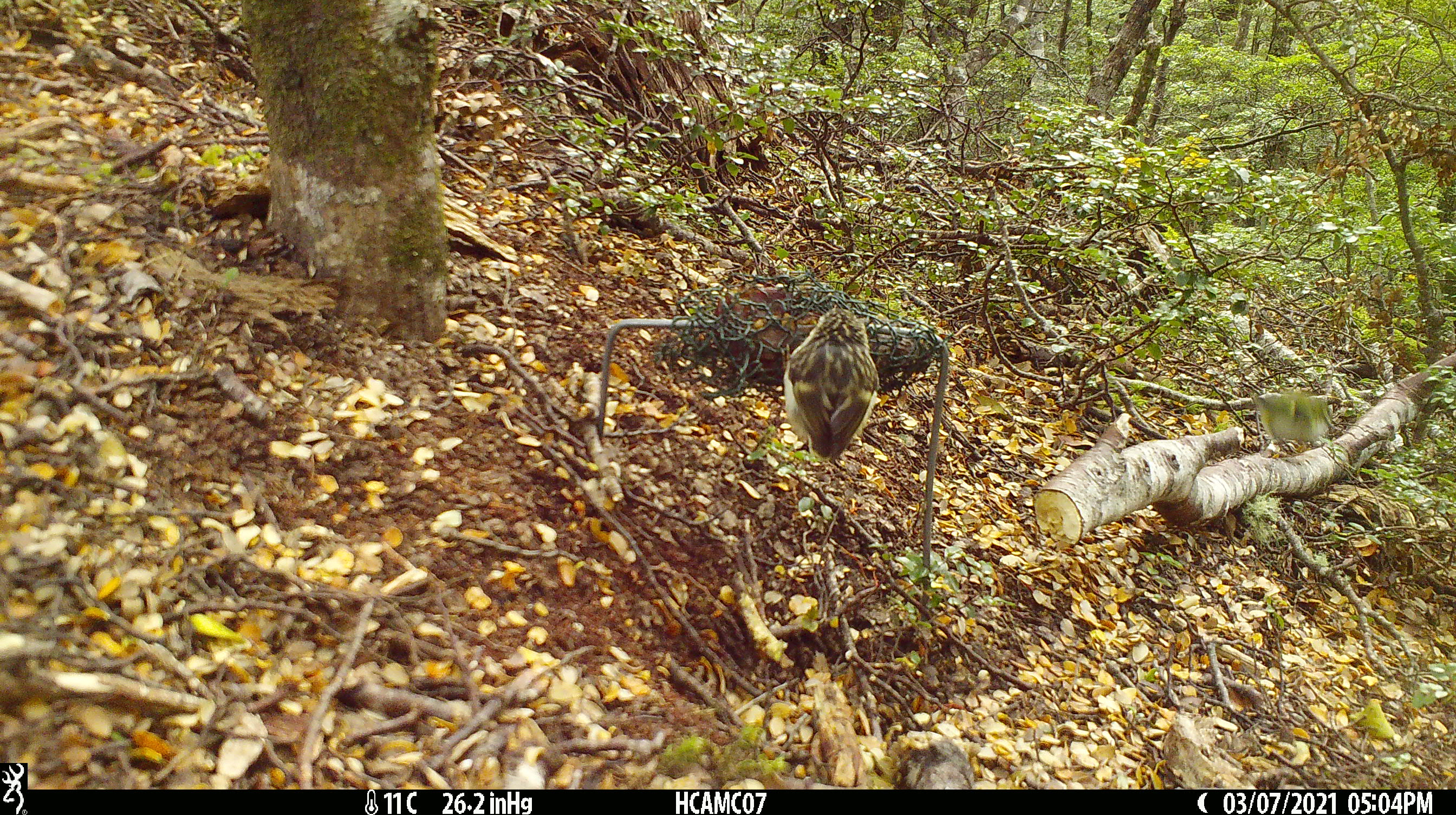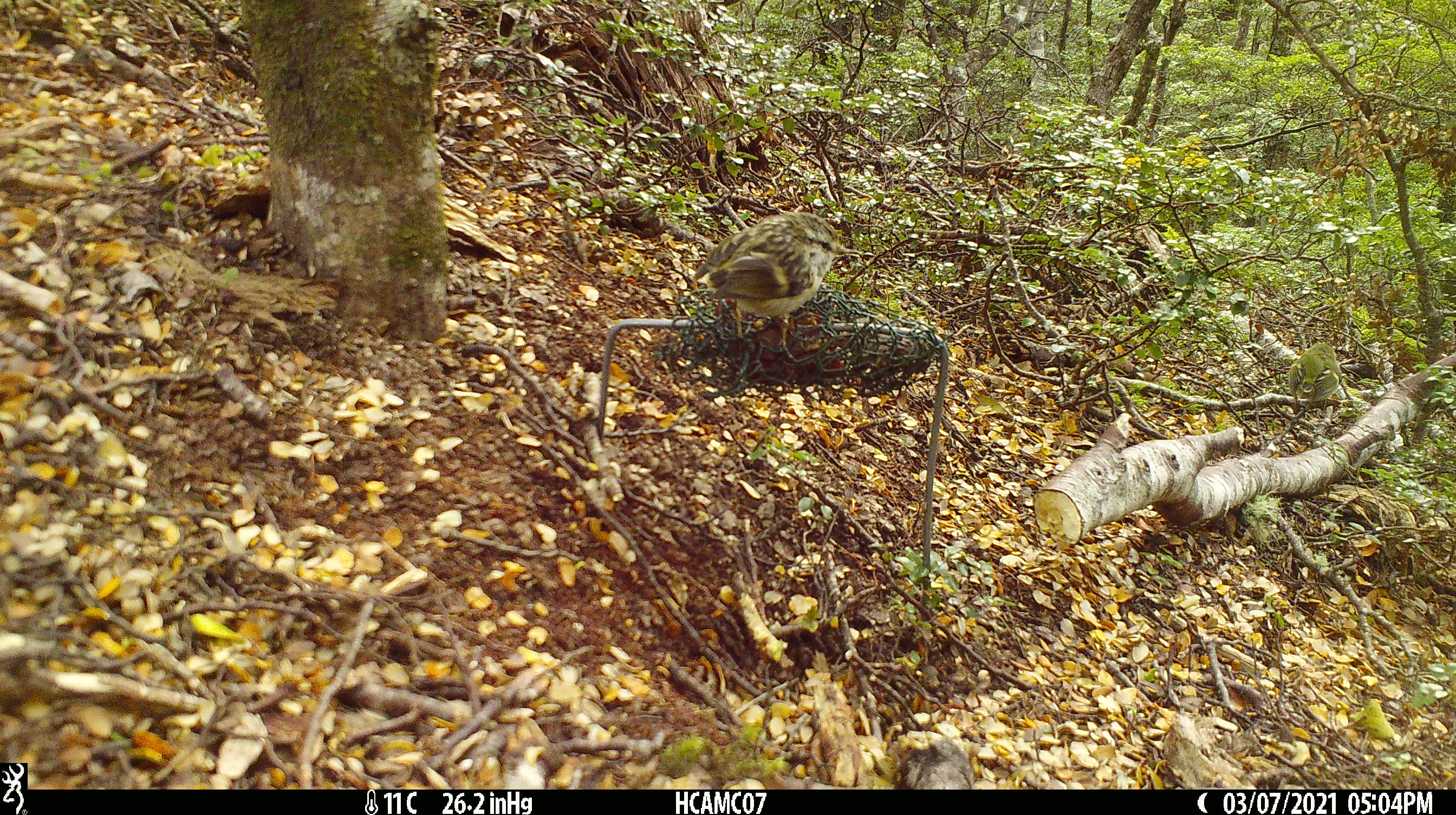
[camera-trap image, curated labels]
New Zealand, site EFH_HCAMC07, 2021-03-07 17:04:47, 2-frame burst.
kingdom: Animalia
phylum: Chordata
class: Aves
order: Passeriformes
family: Acanthisittidae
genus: Acanthisitta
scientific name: Acanthisitta chloris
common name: rifleman